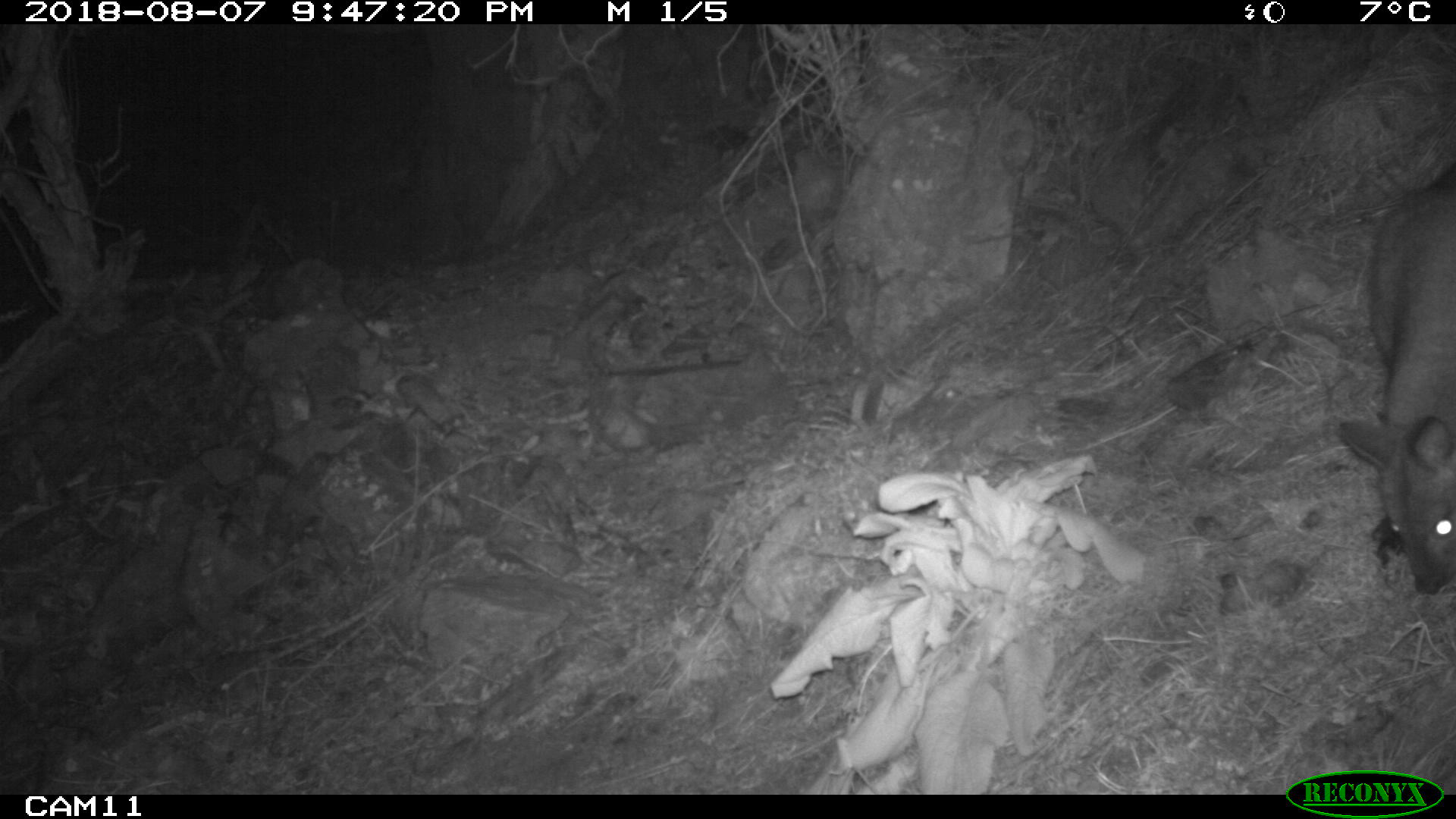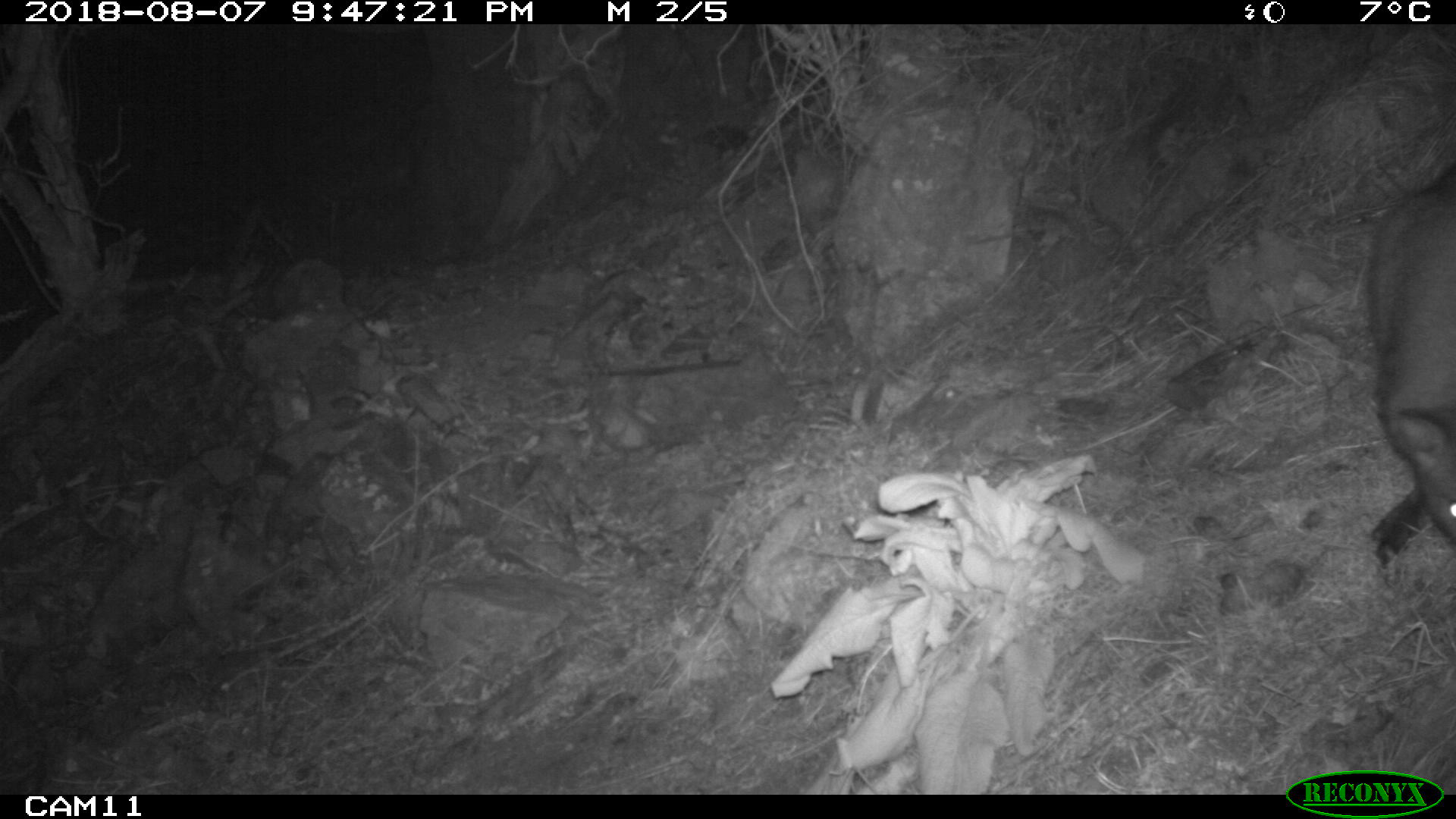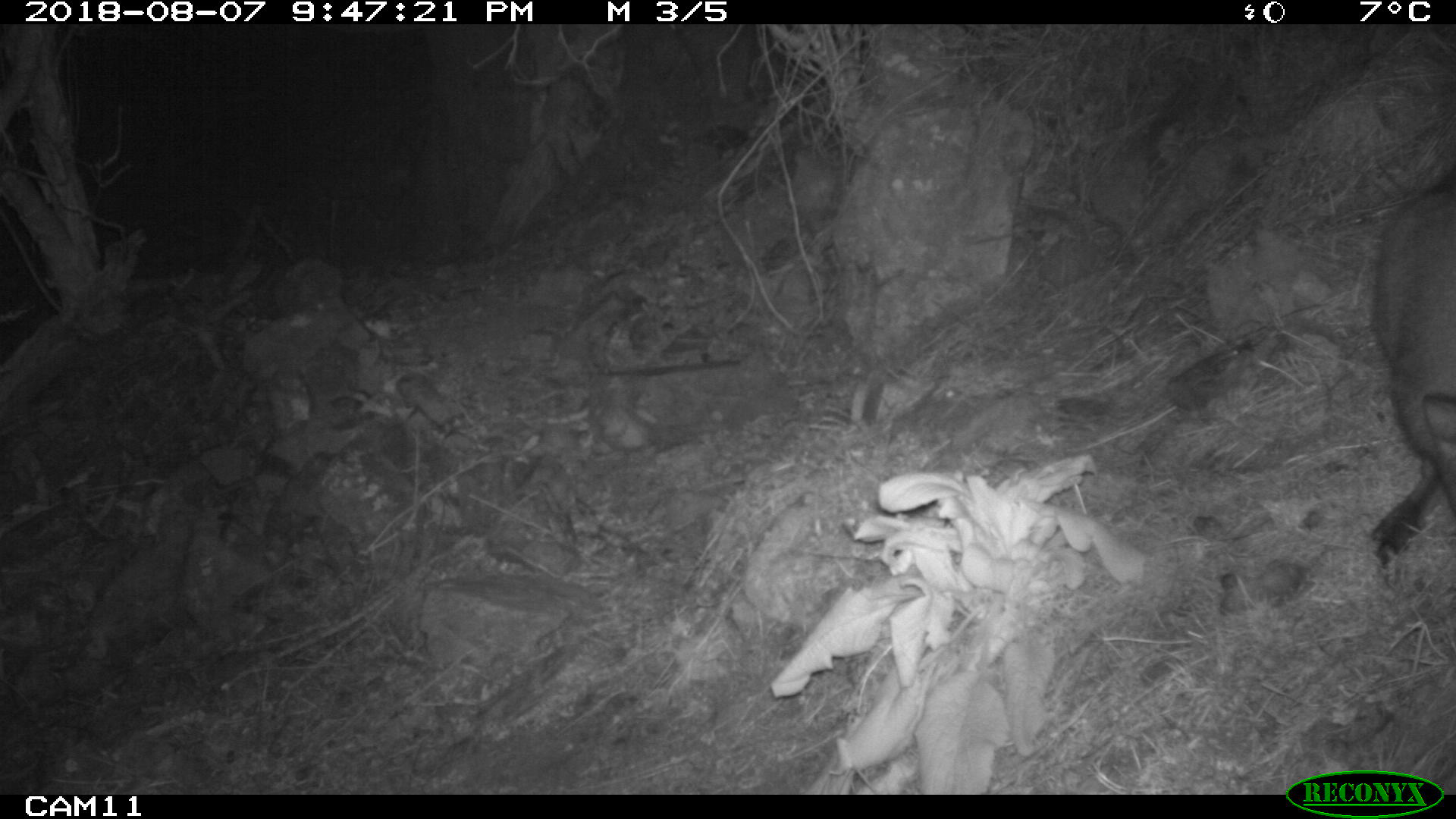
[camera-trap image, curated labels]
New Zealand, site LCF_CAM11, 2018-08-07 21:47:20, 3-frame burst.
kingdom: Animalia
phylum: Chordata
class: Mammalia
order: Diprotodontia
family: Macropodidae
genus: Notamacropus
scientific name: Notamacropus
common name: wallaby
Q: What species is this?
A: Wallaby (Notamacropus).